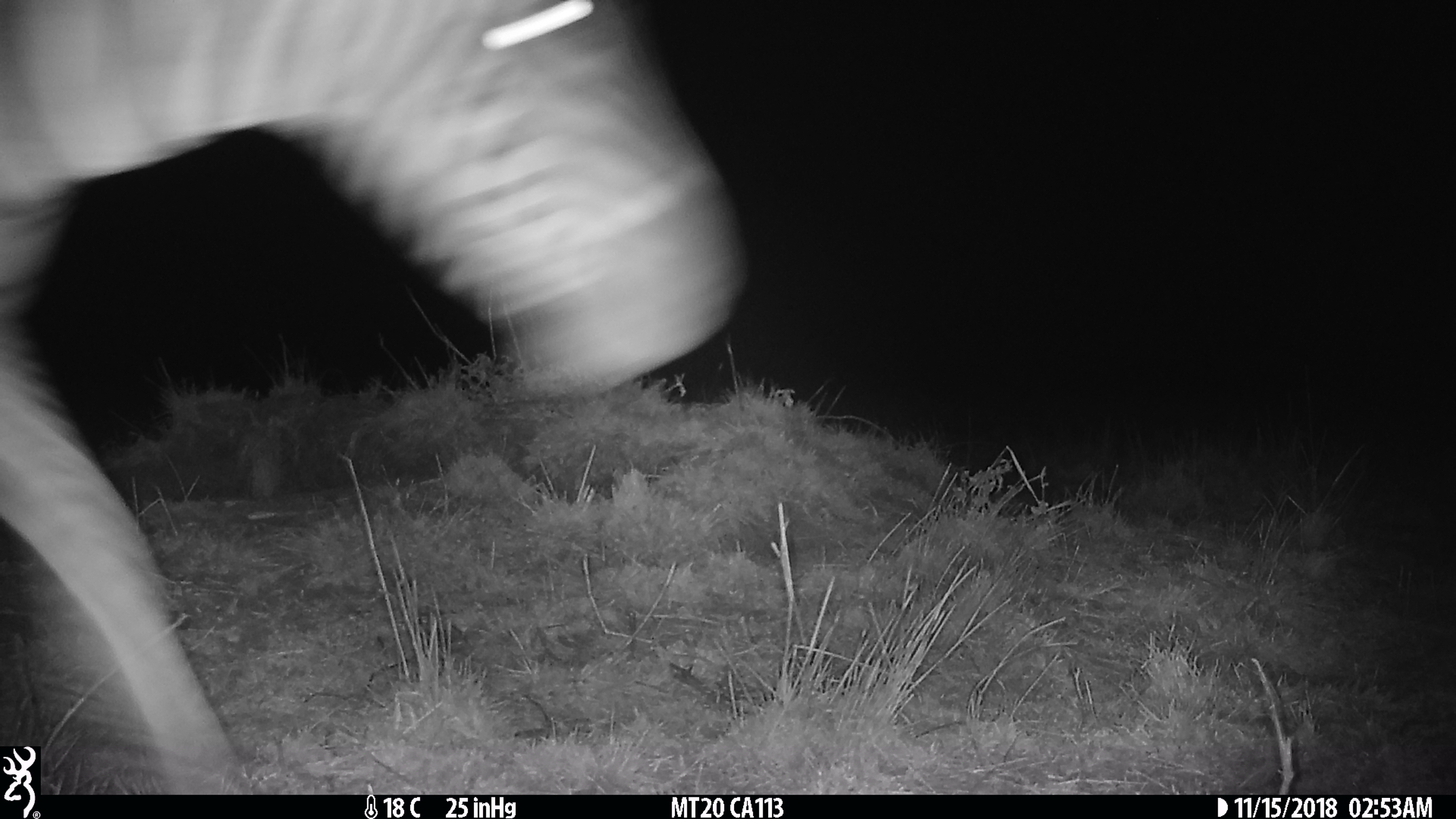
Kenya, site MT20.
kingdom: Animalia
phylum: Chordata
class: Mammalia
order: Perissodactyla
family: Equidae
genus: Equus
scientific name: Equus quagga burchellii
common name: burchell's zebra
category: zebra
Zebra (burchell's zebra) (Equus quagga burchellii).